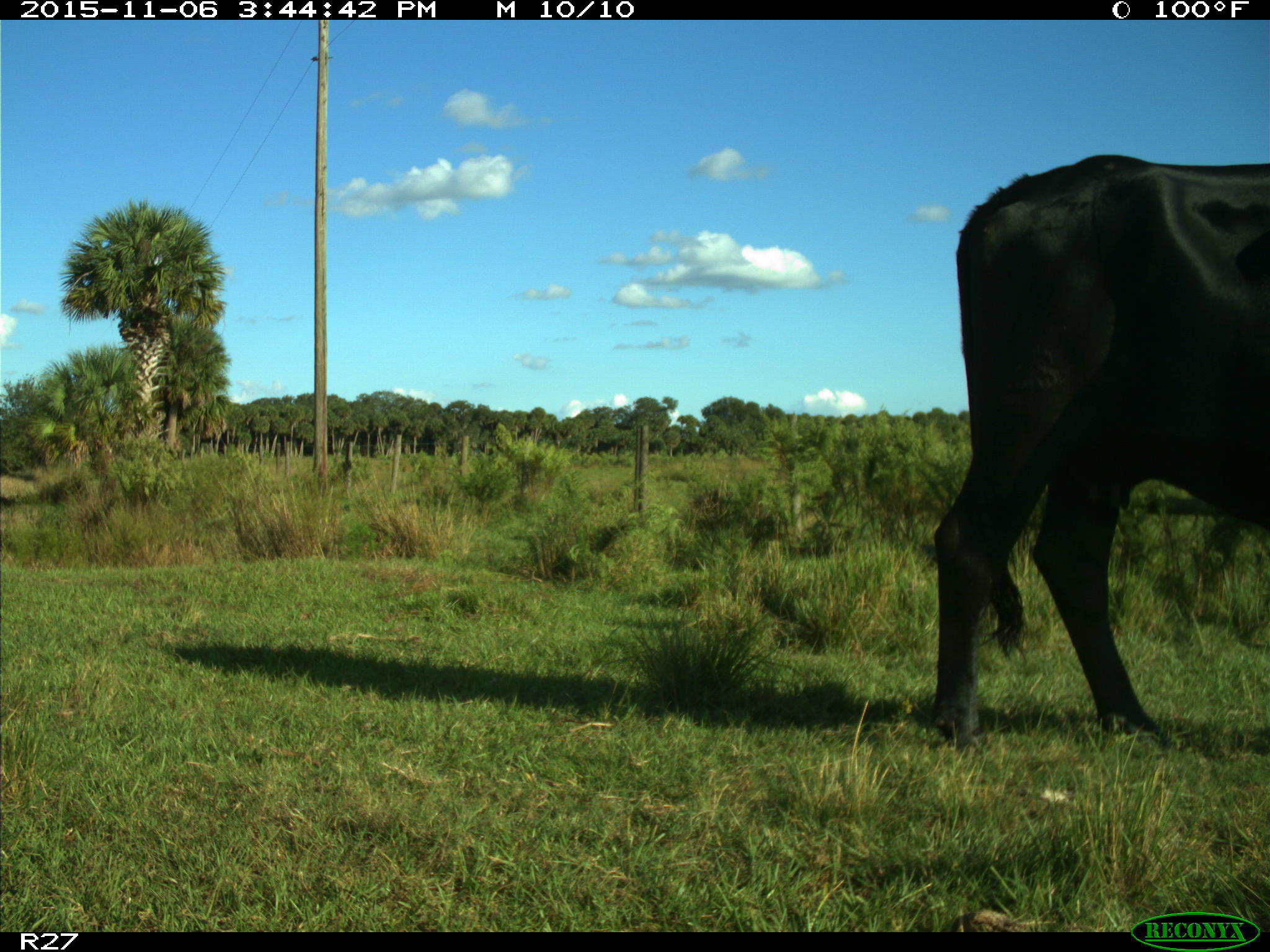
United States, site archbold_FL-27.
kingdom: Animalia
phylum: Chordata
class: Mammalia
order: Artiodactyla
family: Bovidae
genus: Bos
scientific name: Bos taurus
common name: domestic cow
Bos taurus (domestic cow).